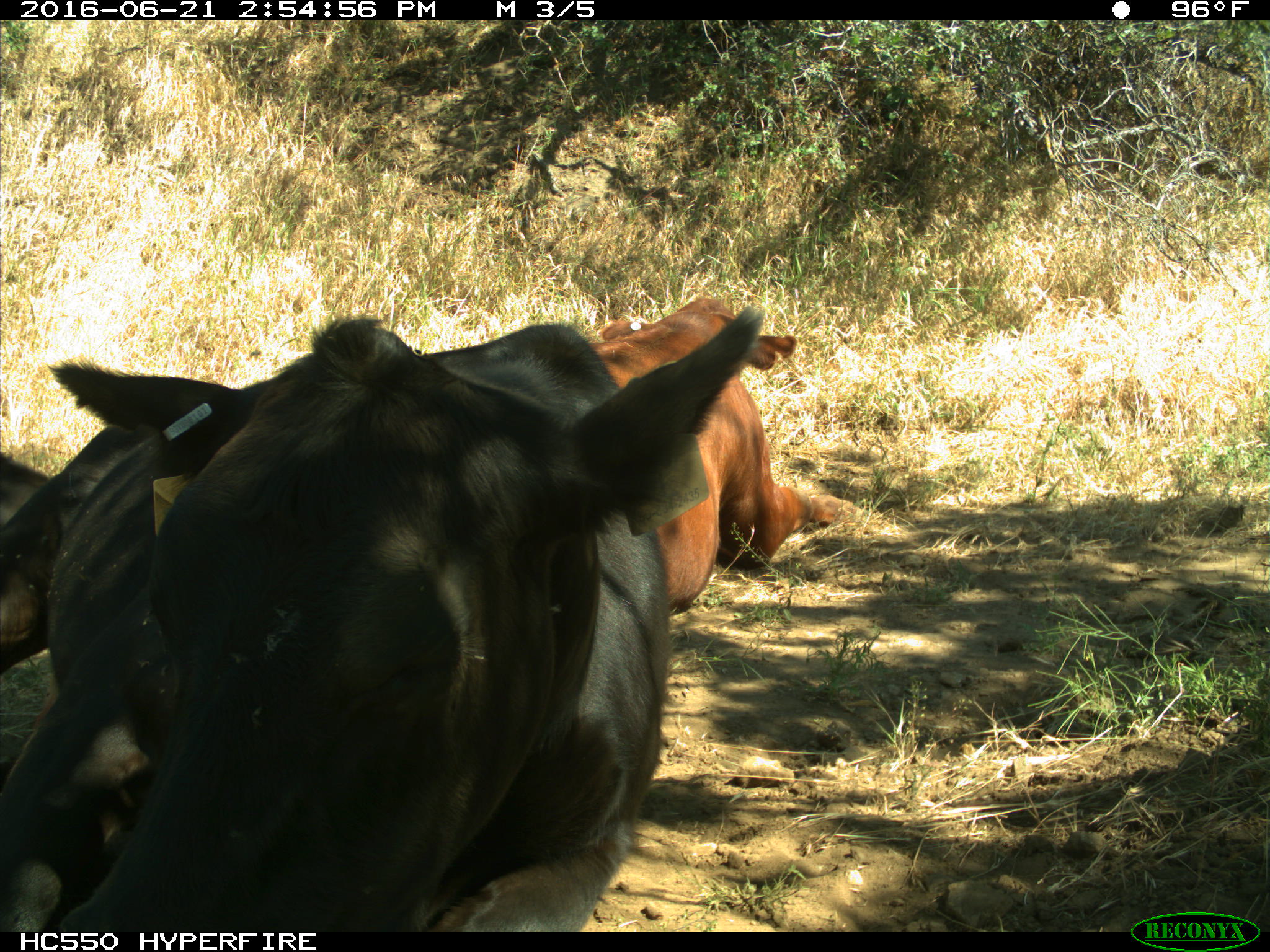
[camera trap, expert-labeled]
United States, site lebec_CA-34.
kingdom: Animalia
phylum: Chordata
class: Mammalia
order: Artiodactyla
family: Bovidae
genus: Bos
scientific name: Bos taurus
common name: domestic cow